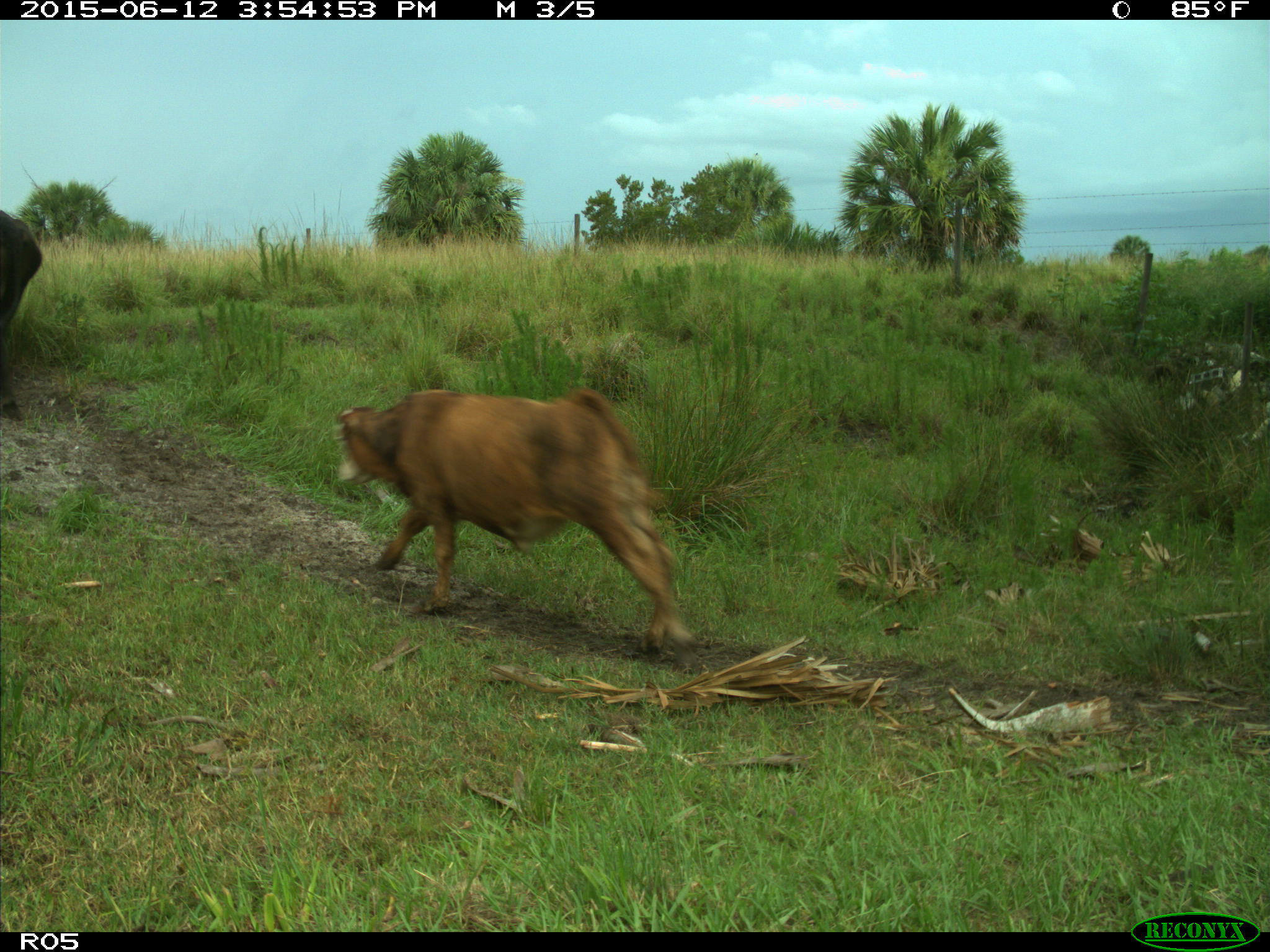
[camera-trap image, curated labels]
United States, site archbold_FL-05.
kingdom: Animalia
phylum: Chordata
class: Mammalia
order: Artiodactyla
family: Bovidae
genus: Bos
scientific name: Bos taurus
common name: domestic cow